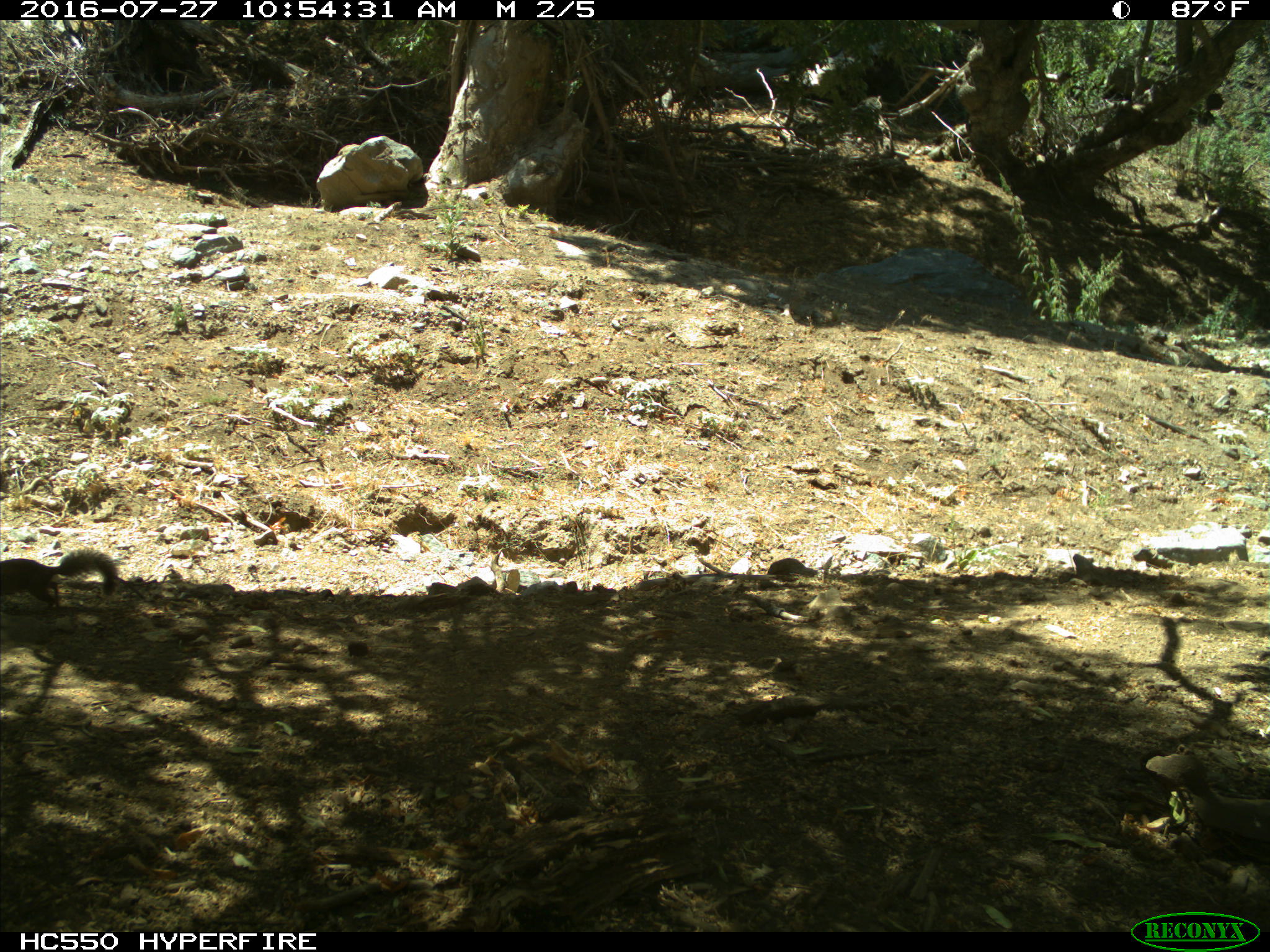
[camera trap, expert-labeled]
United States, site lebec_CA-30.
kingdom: Animalia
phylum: Chordata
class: Mammalia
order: Rodentia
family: Sciuridae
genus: Otospermophilus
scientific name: Otospermophilus beecheyi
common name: california ground squirrel